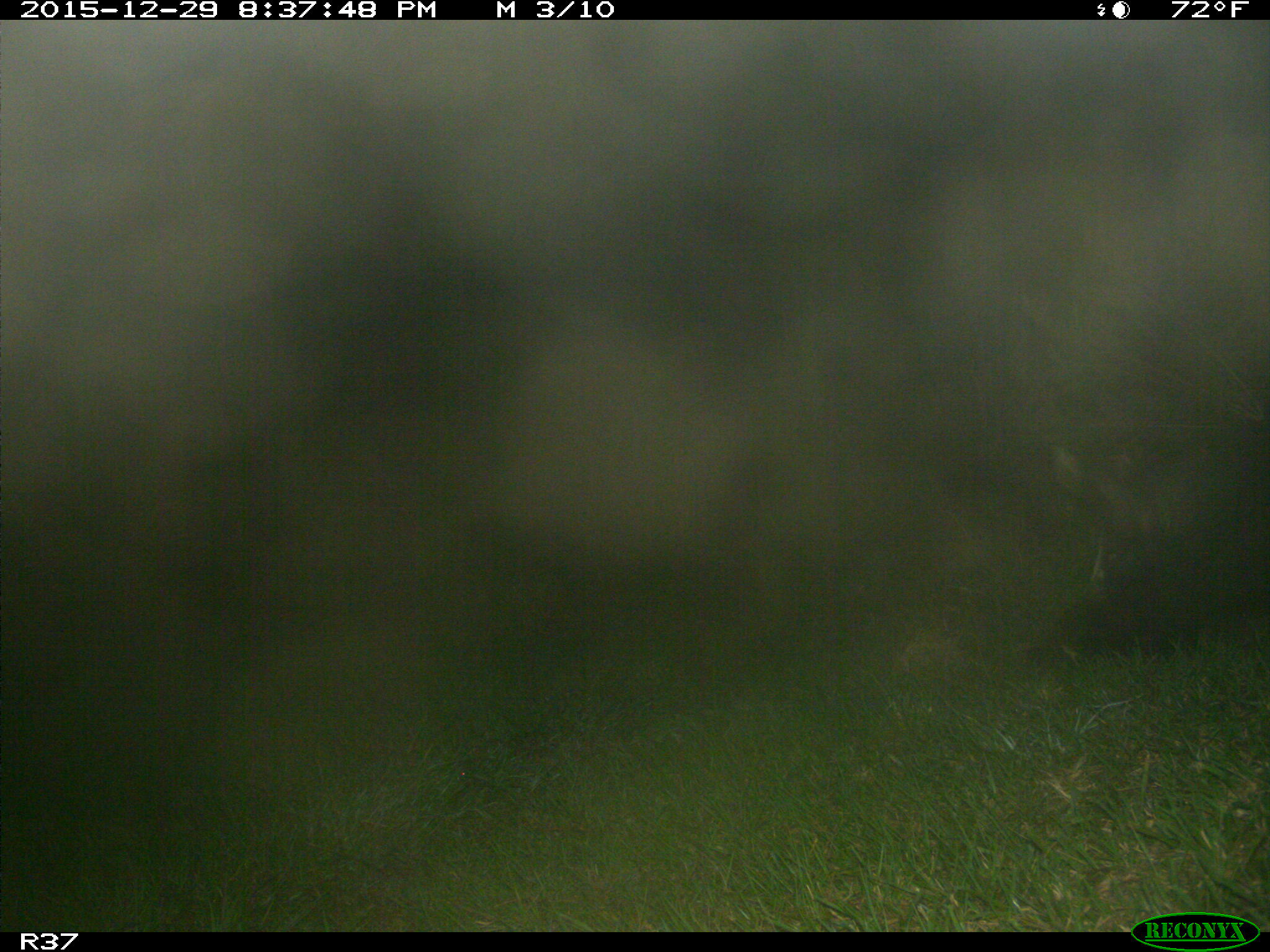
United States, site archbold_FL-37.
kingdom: Animalia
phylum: Chordata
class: Mammalia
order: Artiodactyla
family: Suidae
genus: Sus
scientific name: Sus scrofa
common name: wild boar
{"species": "Sus scrofa (wild boar)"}